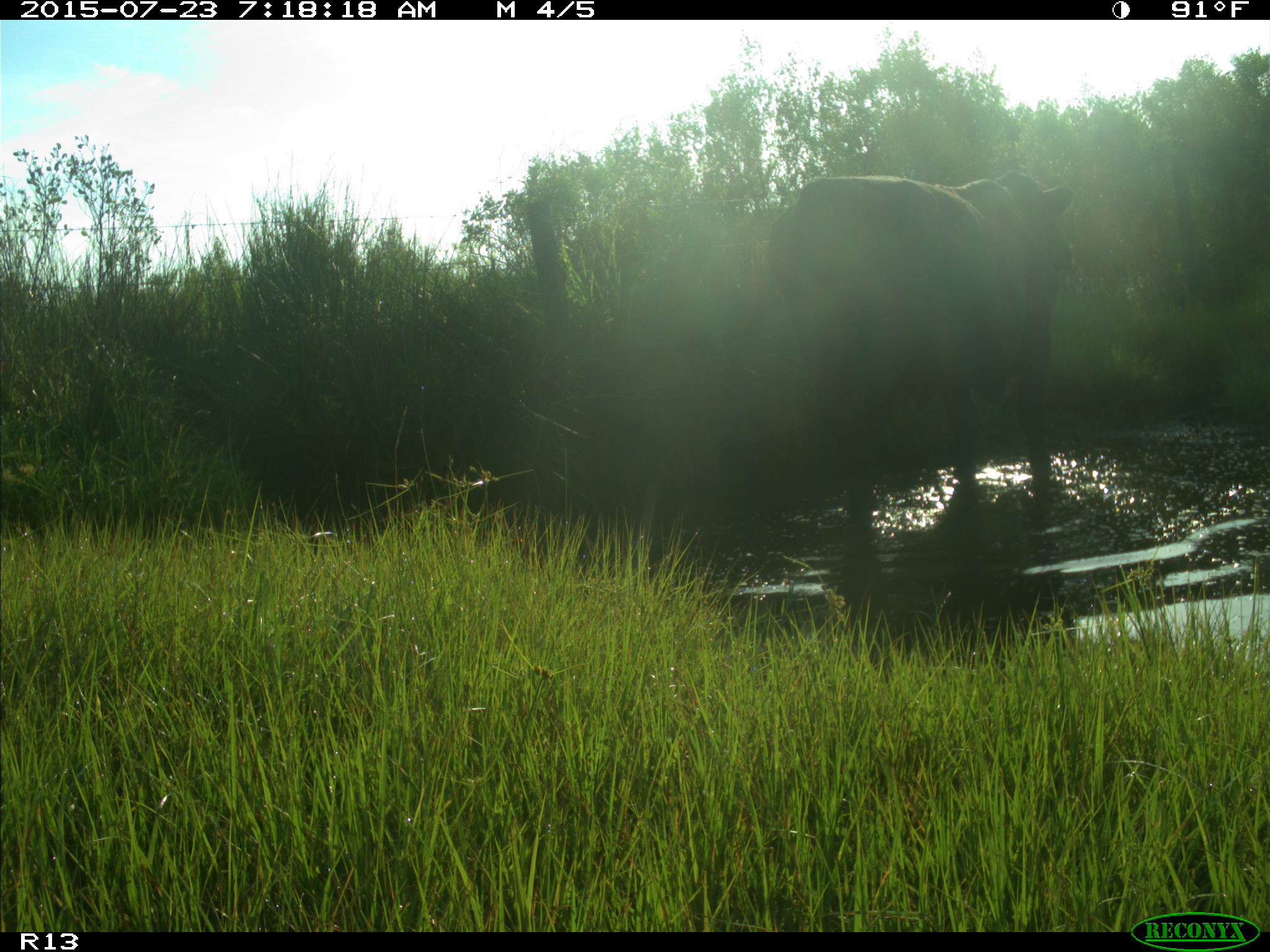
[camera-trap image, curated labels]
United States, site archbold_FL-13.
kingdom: Animalia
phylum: Chordata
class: Mammalia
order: Artiodactyla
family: Bovidae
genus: Bos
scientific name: Bos taurus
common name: domestic cow